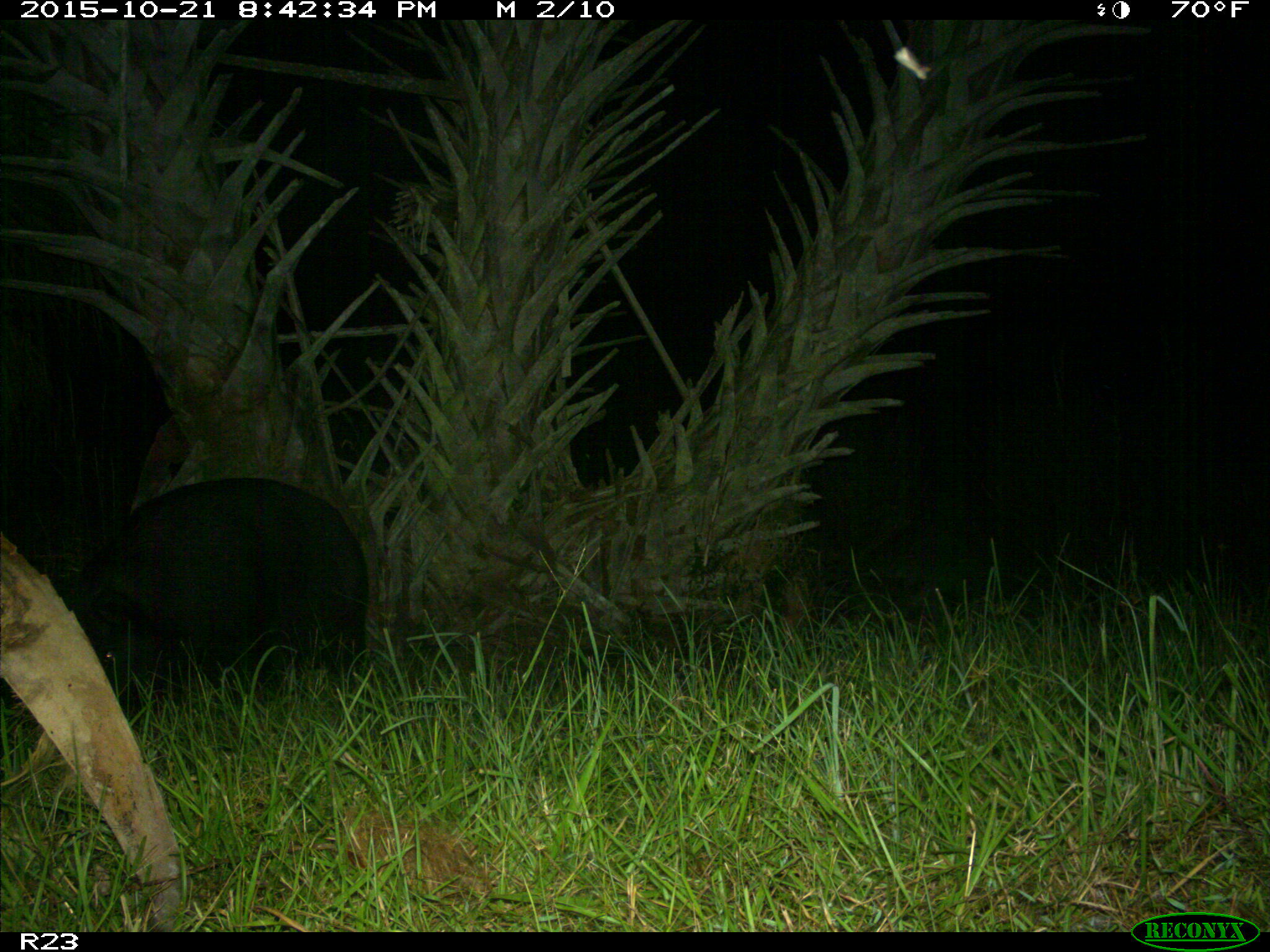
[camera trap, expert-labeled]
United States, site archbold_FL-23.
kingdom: Animalia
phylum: Chordata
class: Mammalia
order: Artiodactyla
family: Suidae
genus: Sus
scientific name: Sus scrofa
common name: wild boar